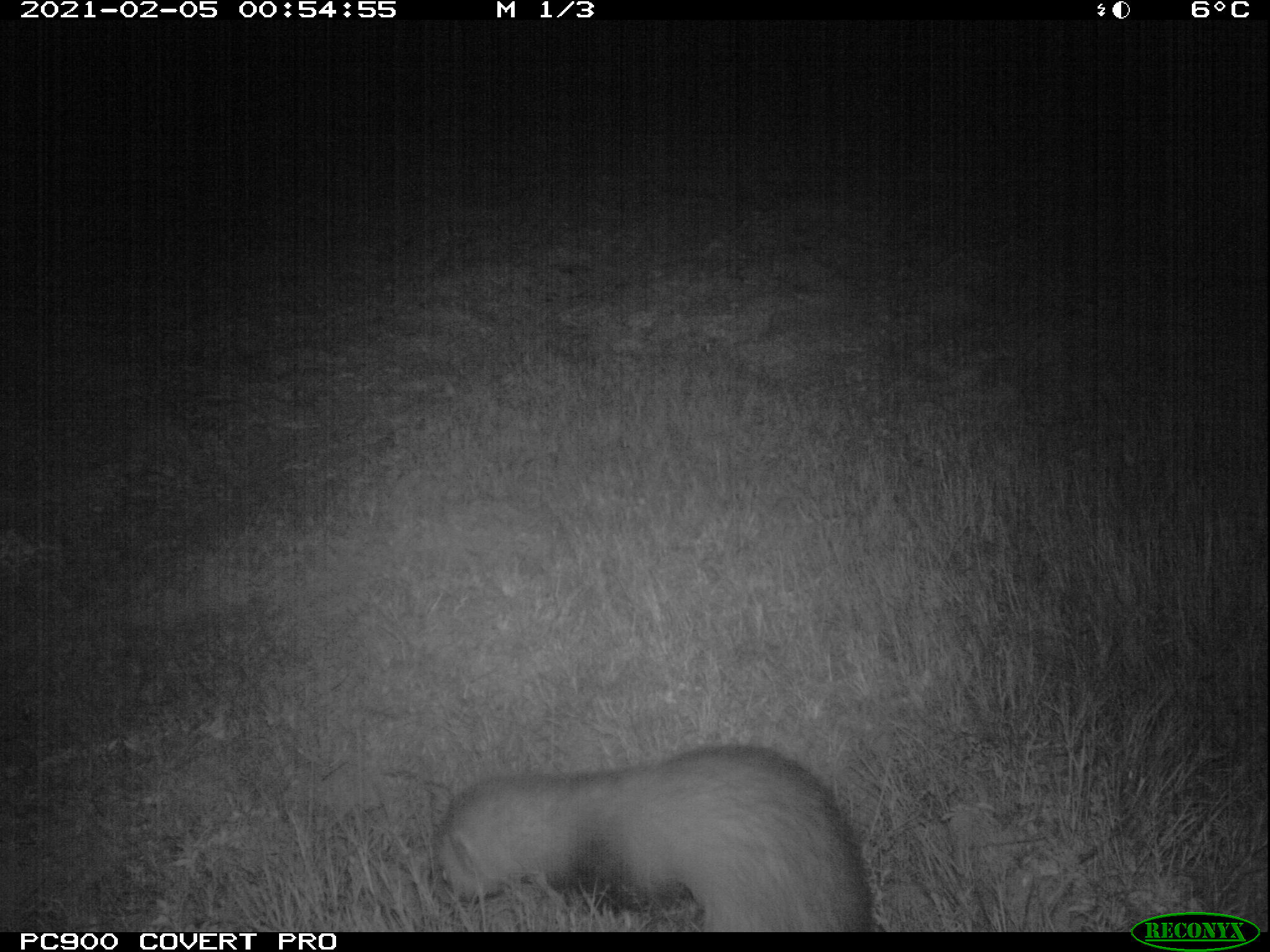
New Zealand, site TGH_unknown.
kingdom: Animalia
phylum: Chordata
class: Mammalia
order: Carnivora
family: Mustelidae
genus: Mustela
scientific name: Mustela furo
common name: ferret